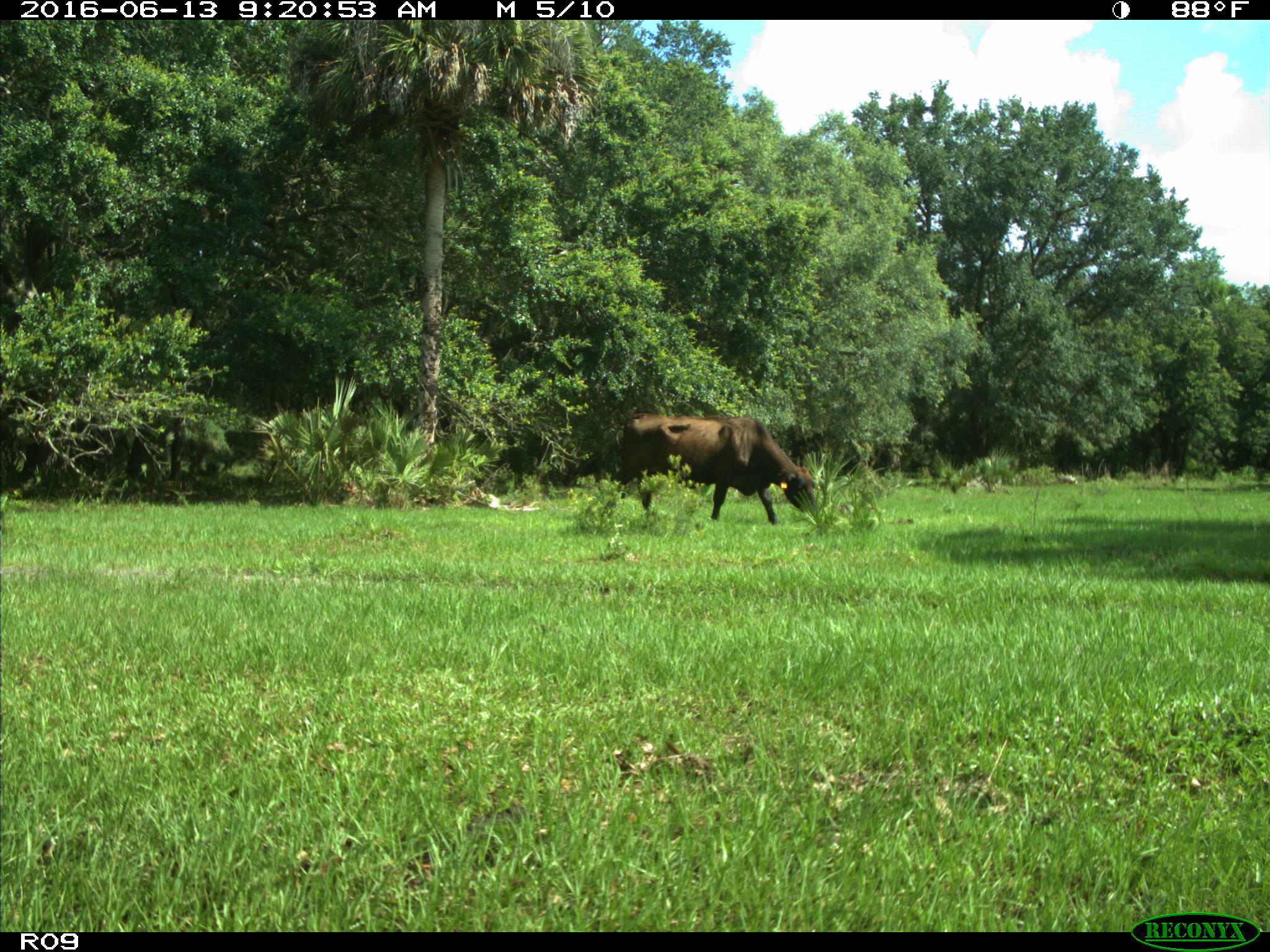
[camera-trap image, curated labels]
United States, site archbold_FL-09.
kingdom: Animalia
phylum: Chordata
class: Mammalia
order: Artiodactyla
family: Bovidae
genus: Bos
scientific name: Bos taurus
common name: domestic cow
Bos taurus (domestic cow).